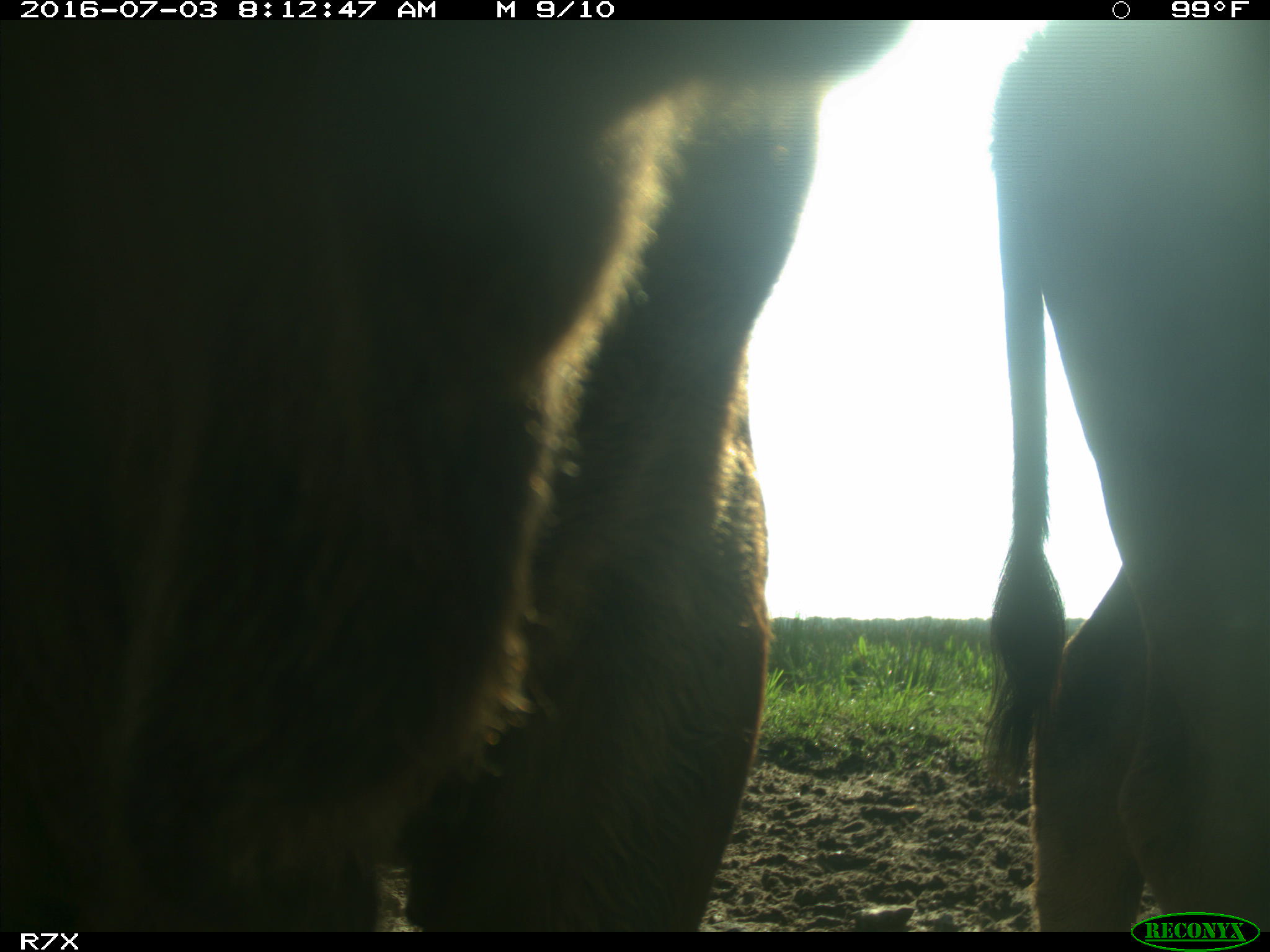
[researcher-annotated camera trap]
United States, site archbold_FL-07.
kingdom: Animalia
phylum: Chordata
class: Mammalia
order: Artiodactyla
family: Bovidae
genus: Bos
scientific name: Bos taurus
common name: domestic cow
Bos taurus (domestic cow).